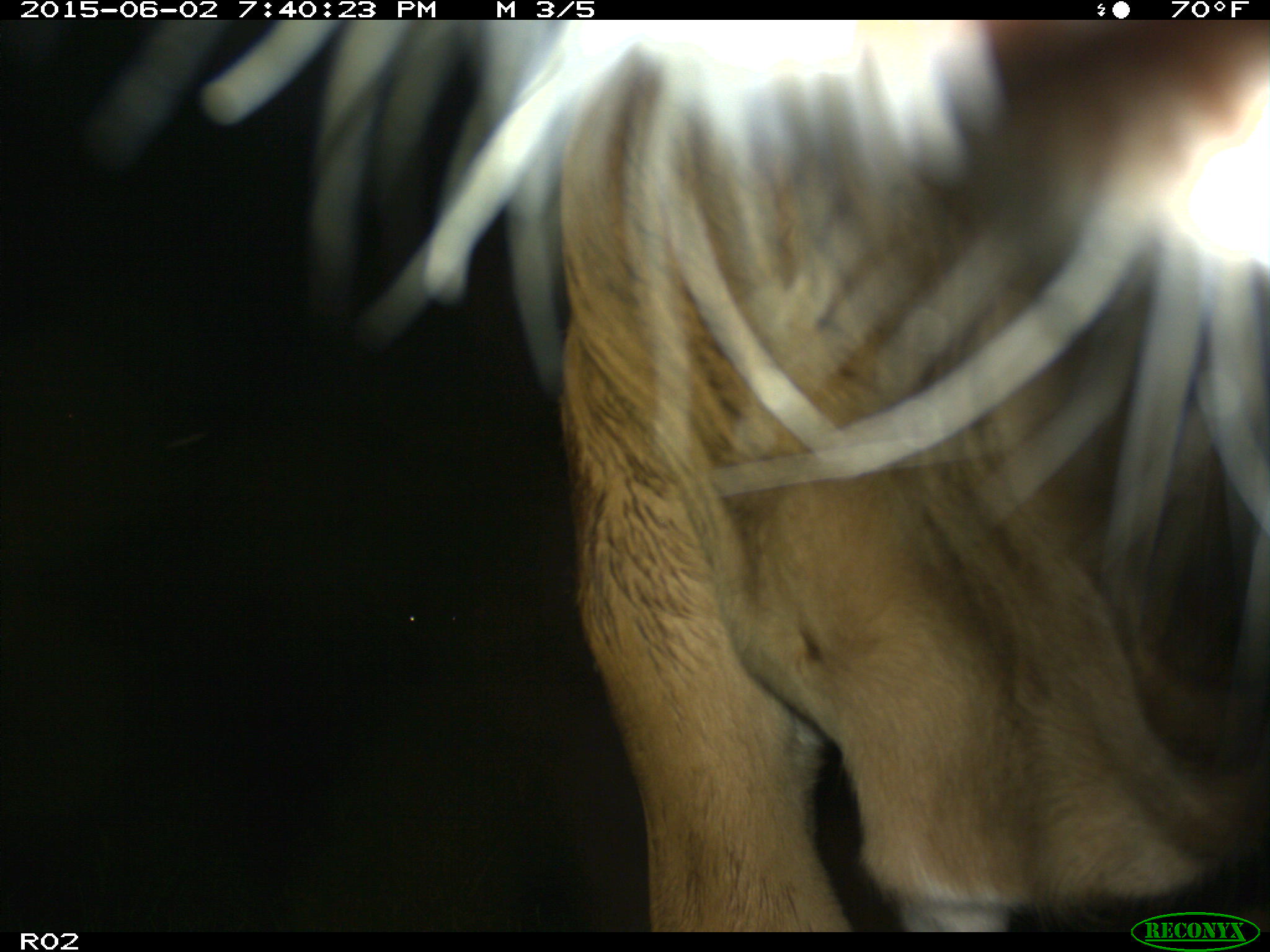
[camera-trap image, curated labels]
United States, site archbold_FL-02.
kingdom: Animalia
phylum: Chordata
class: Mammalia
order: Artiodactyla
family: Bovidae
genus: Bos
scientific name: Bos taurus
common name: domestic cow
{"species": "Bos taurus (domestic cow)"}